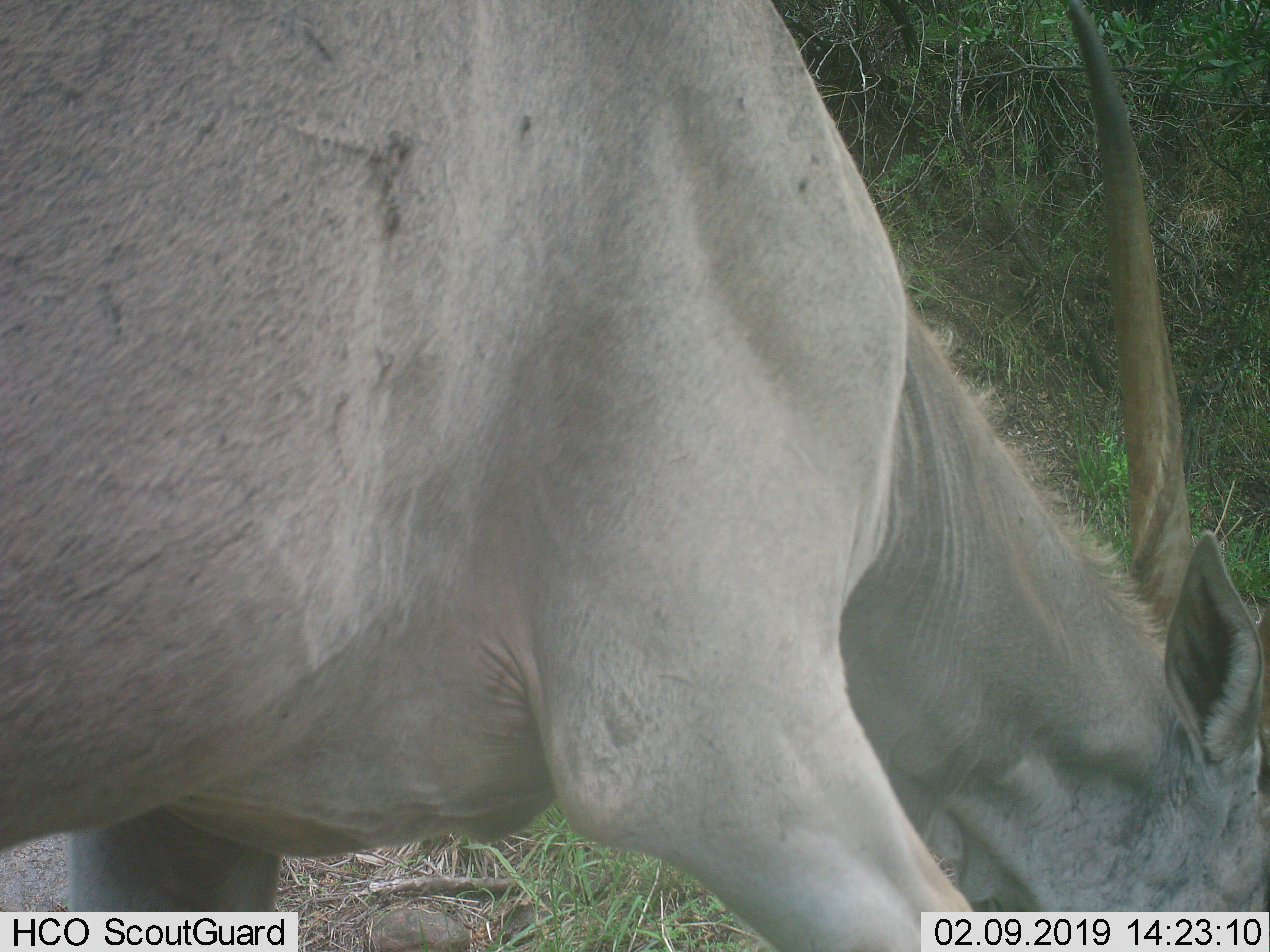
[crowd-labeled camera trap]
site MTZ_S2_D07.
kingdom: Animalia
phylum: Chordata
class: Mammalia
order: Artiodactyla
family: Bovidae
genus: Tragelaphus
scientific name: Tragelaphus oryx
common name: eland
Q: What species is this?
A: Eland (Tragelaphus oryx).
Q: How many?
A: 1.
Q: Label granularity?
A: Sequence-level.